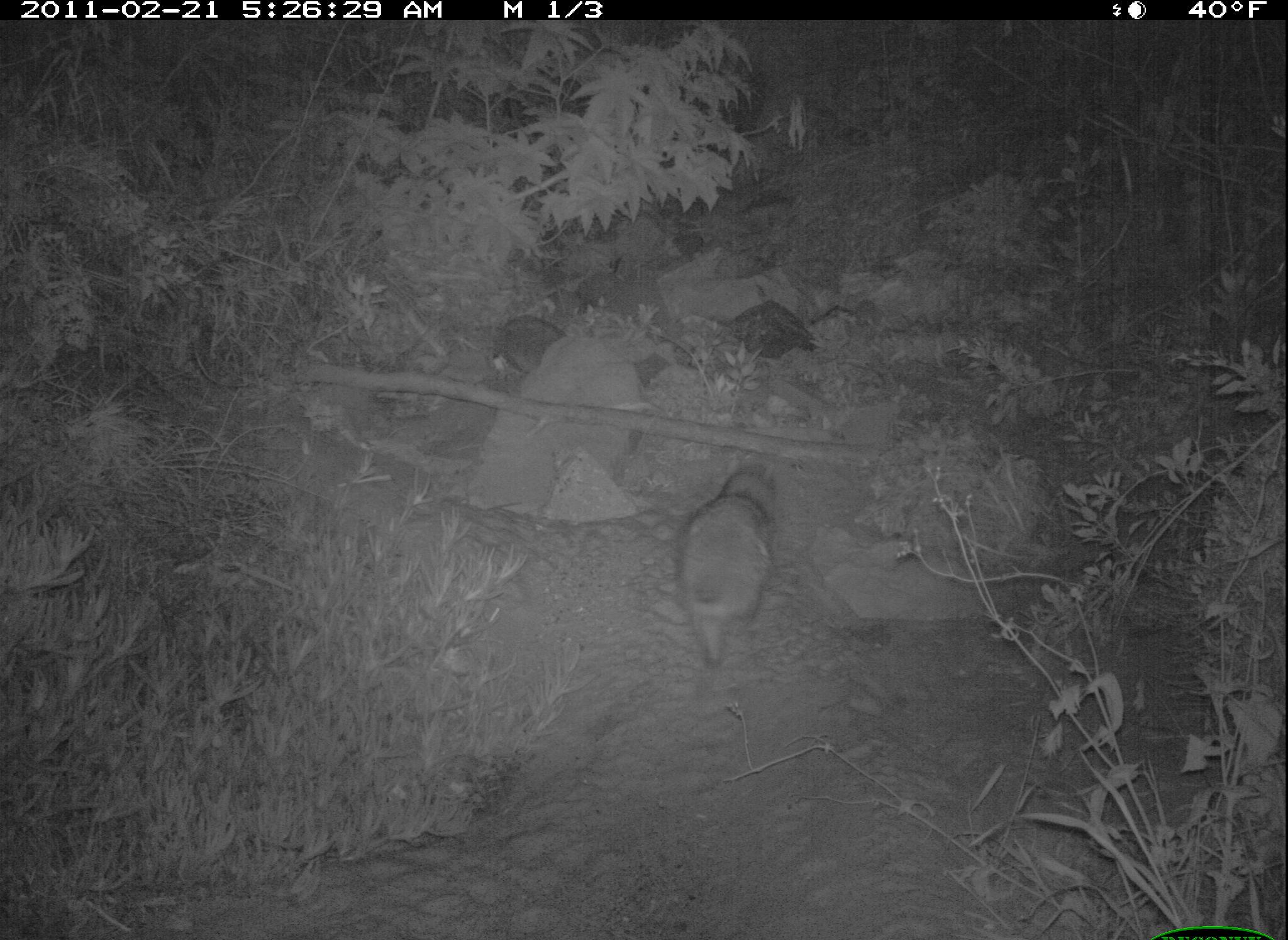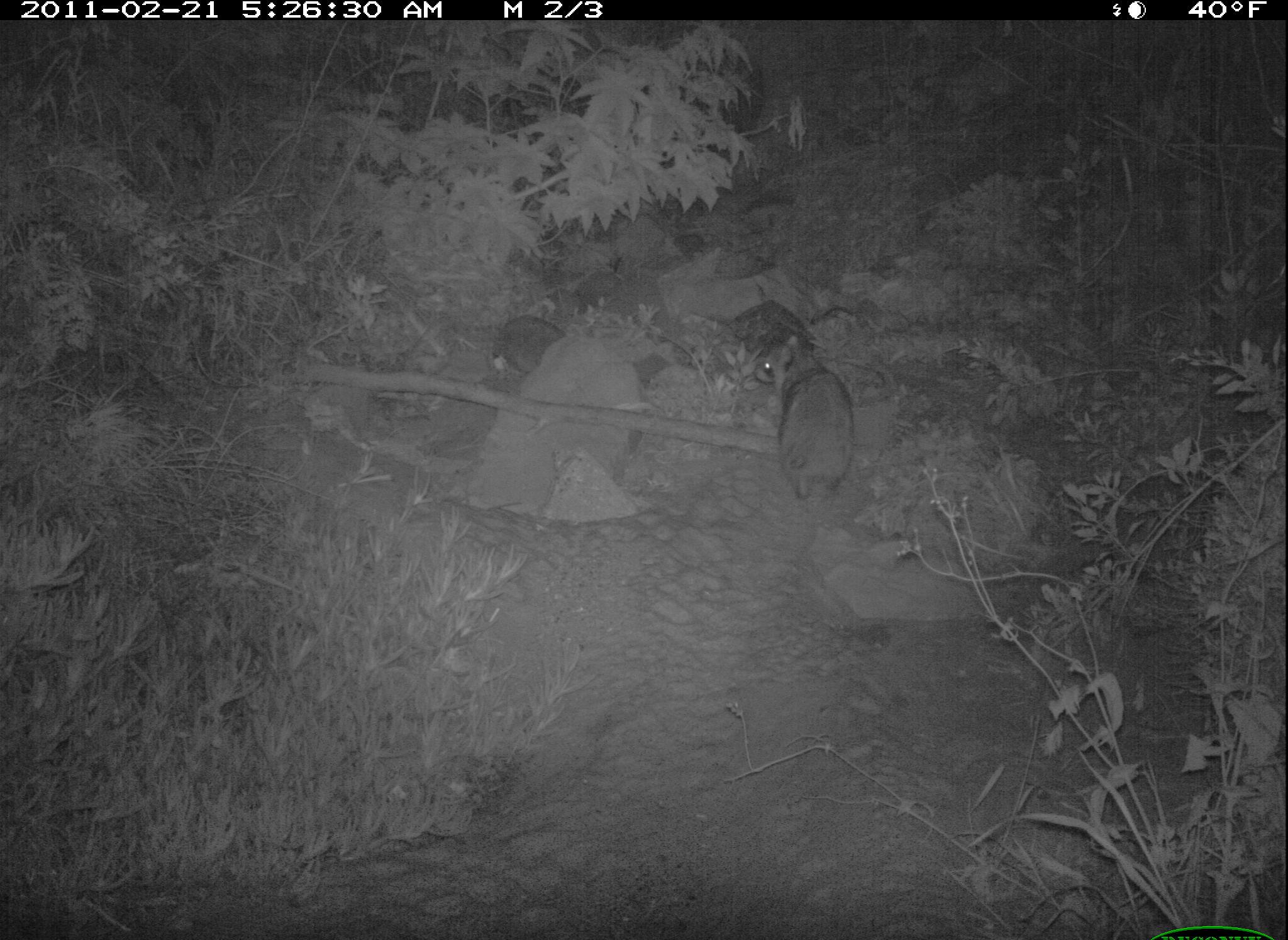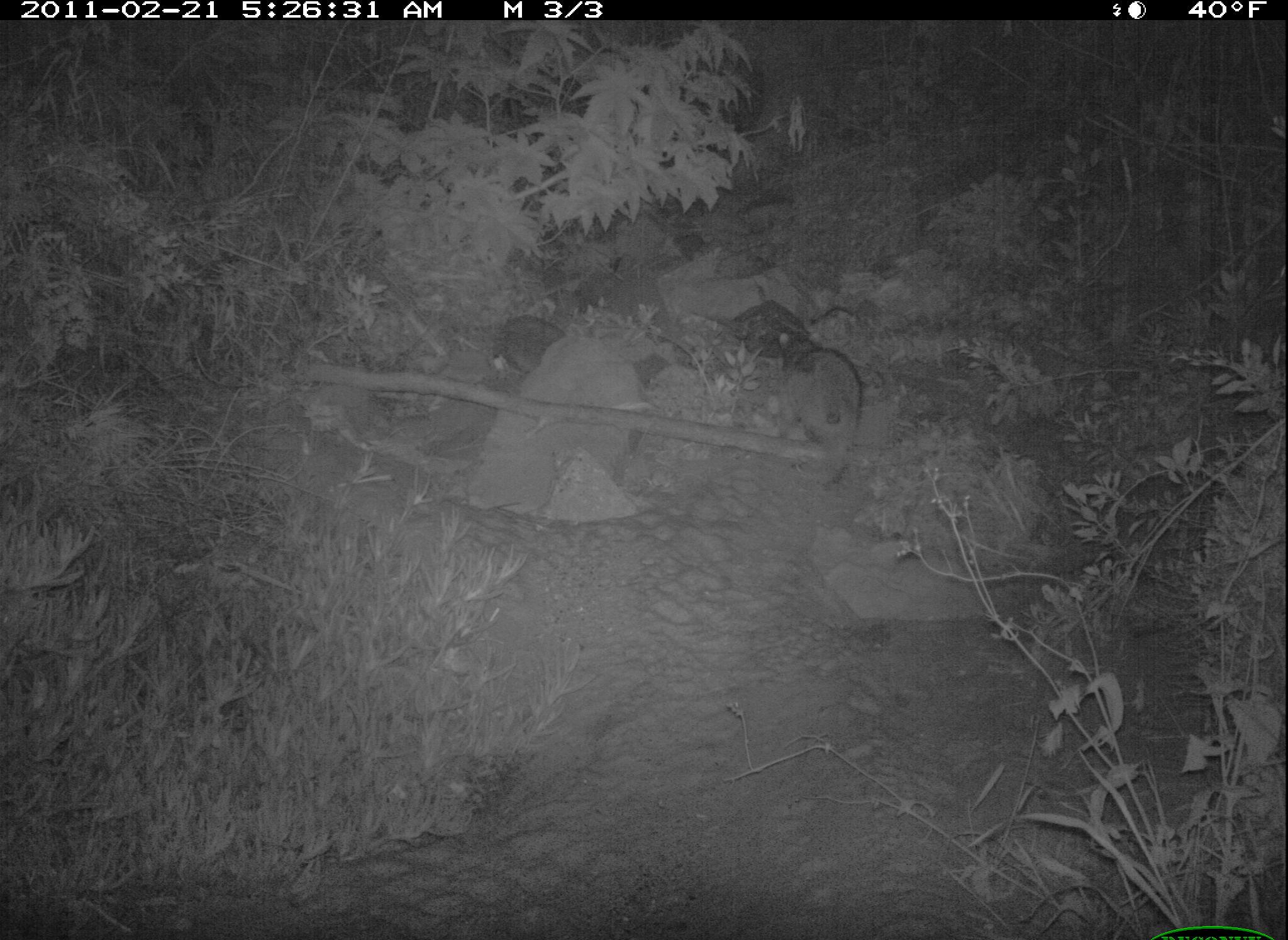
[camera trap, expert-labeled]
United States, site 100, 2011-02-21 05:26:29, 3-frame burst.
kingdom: Animalia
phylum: Chordata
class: Mammalia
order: Carnivora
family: Procyonidae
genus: Procyon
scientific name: Procyon lotor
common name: raccoon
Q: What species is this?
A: Raccoon (Procyon lotor).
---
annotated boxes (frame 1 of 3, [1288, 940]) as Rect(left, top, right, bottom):
raccoon: Rect(654, 456, 792, 681)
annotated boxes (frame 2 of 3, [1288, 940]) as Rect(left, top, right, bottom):
raccoon: Rect(741, 321, 865, 509)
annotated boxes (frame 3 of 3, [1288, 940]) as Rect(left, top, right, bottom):
raccoon: Rect(766, 321, 887, 496)